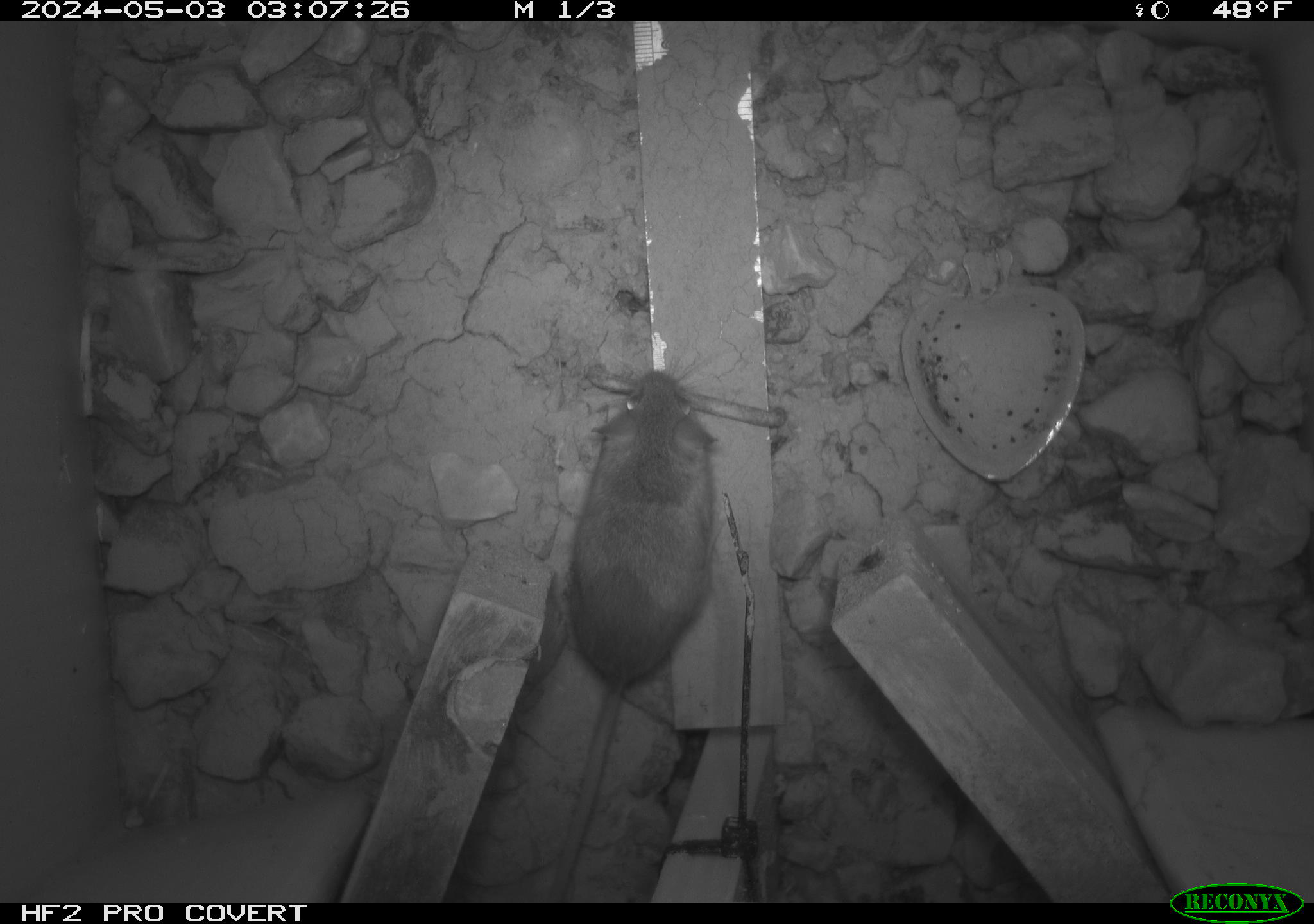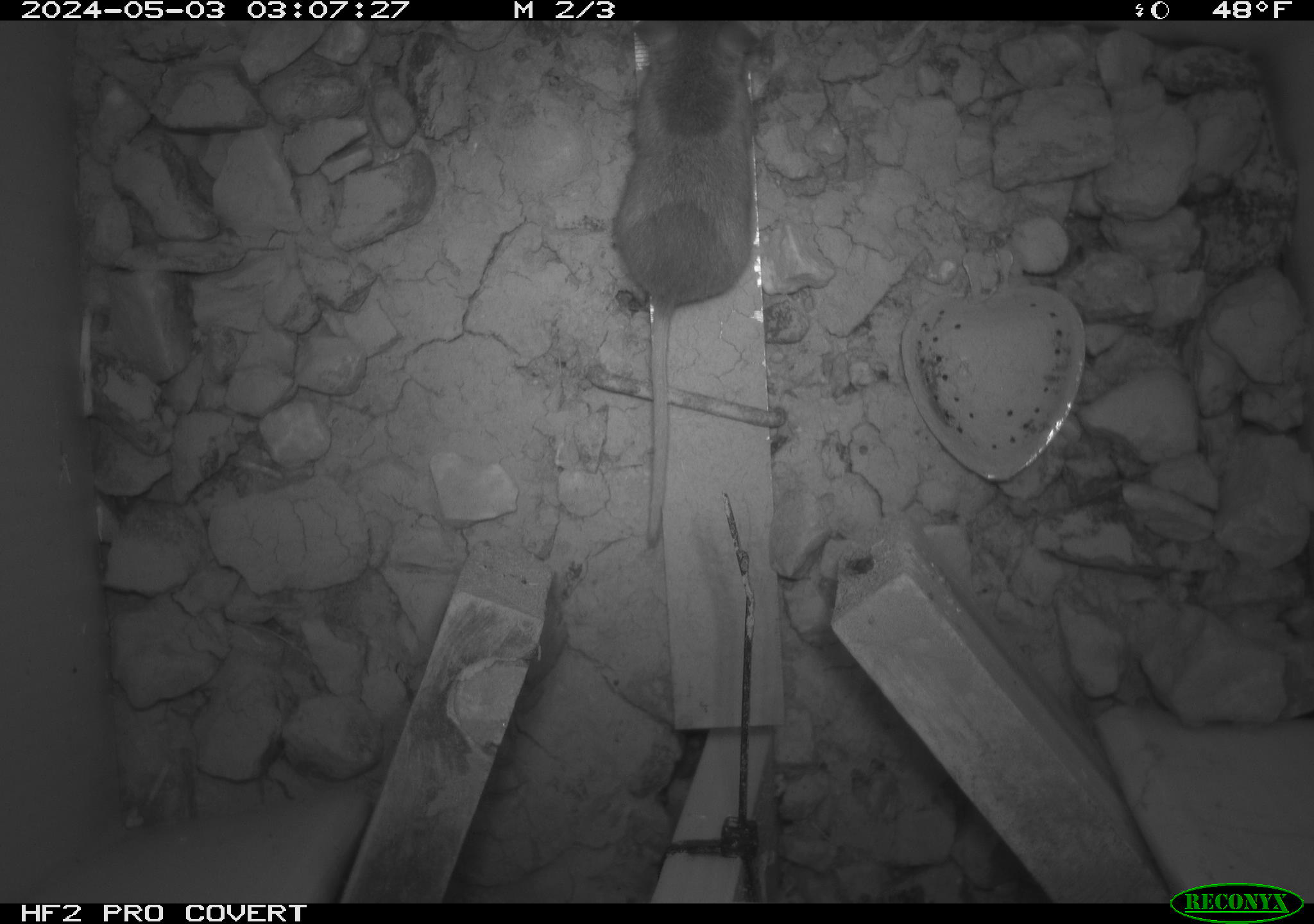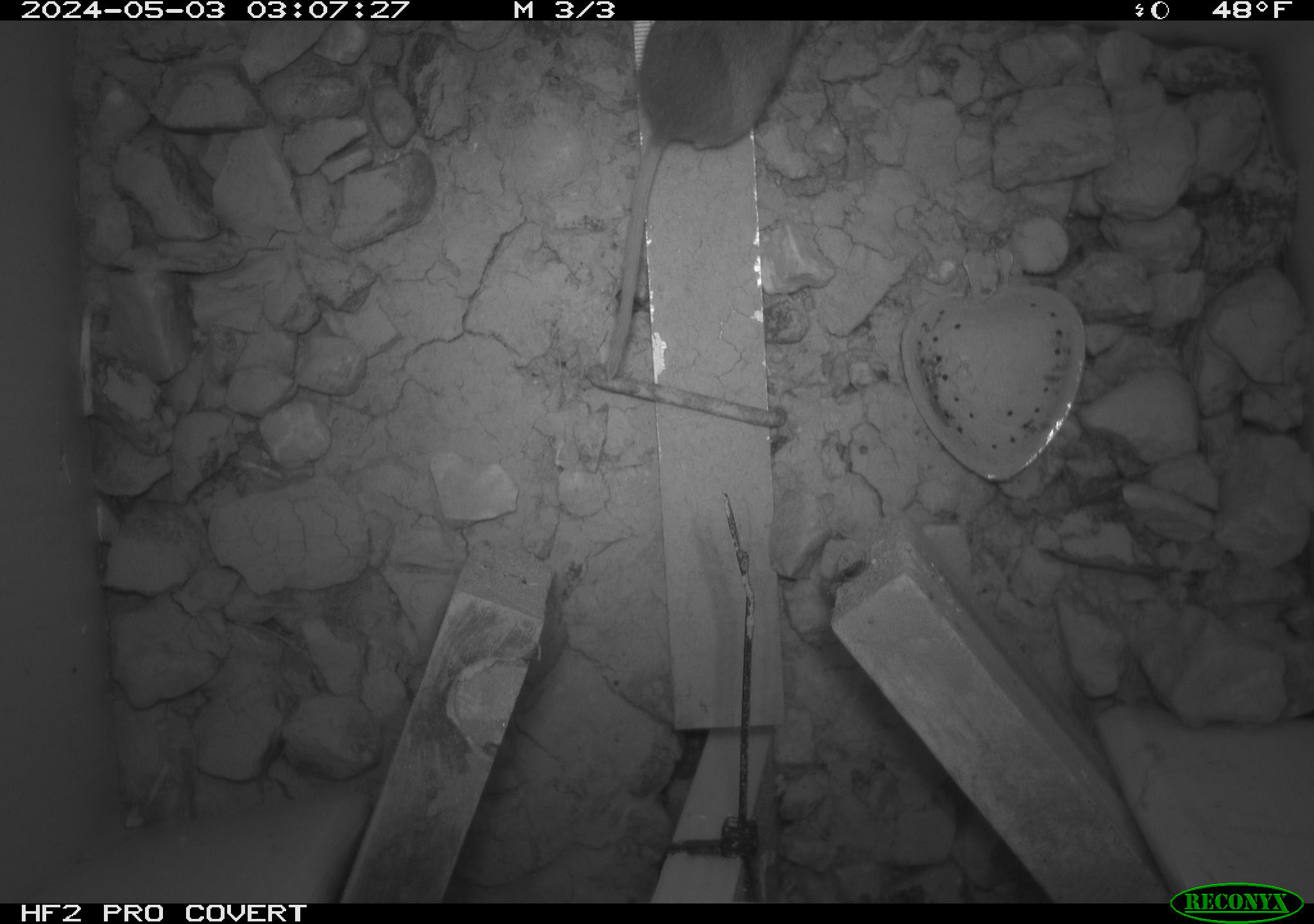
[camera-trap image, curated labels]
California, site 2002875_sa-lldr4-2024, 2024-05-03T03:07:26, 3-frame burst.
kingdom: Animalia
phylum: Chordata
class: Mammalia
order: Rodentia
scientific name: Rodentia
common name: rodent